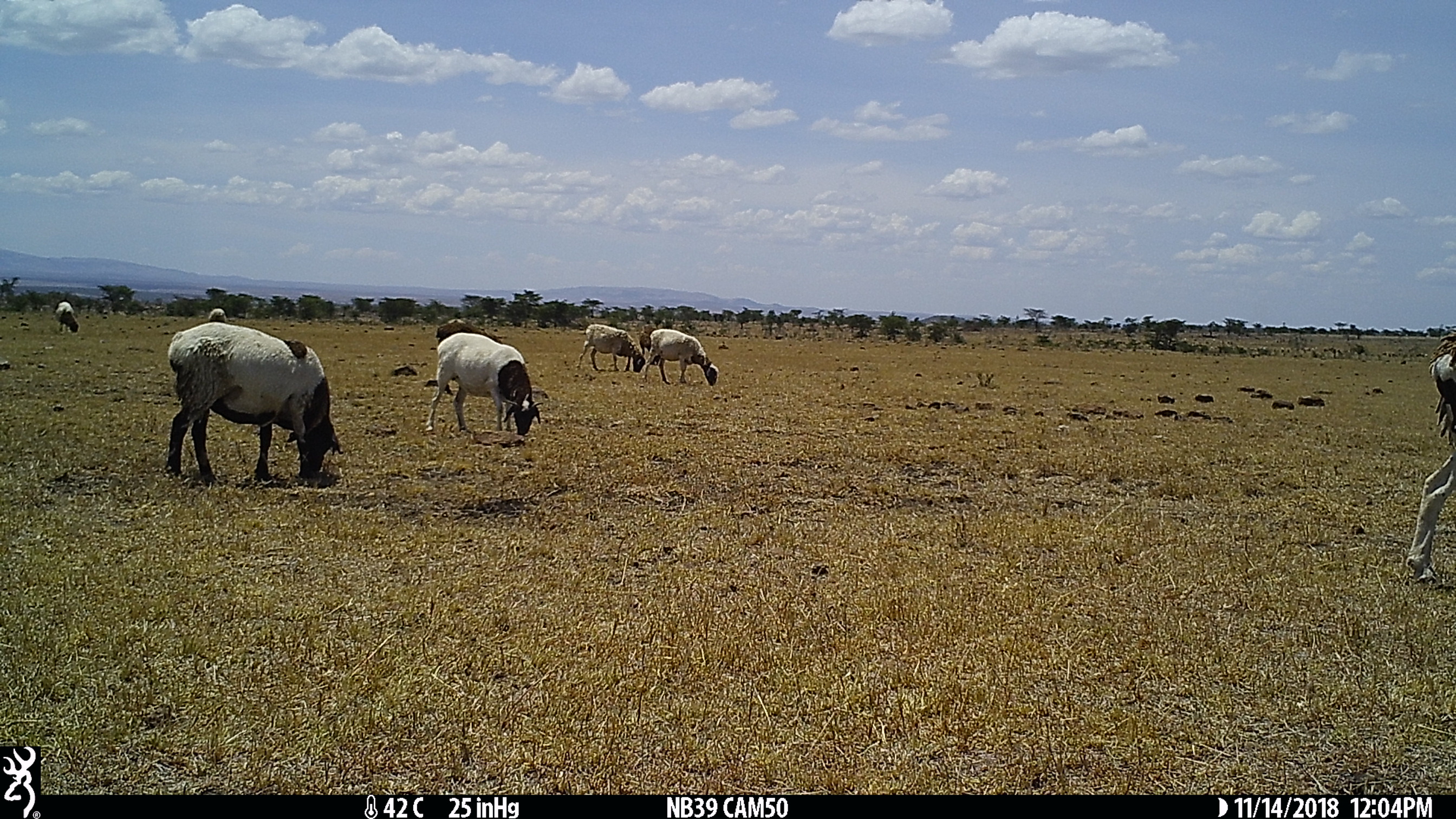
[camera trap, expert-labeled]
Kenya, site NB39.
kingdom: Animalia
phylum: Chordata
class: Mammalia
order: Artiodactyla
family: Bovidae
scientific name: Bovidae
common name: sheep or goat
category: shoat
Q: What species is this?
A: Shoat (sheep or goat) (Bovidae).